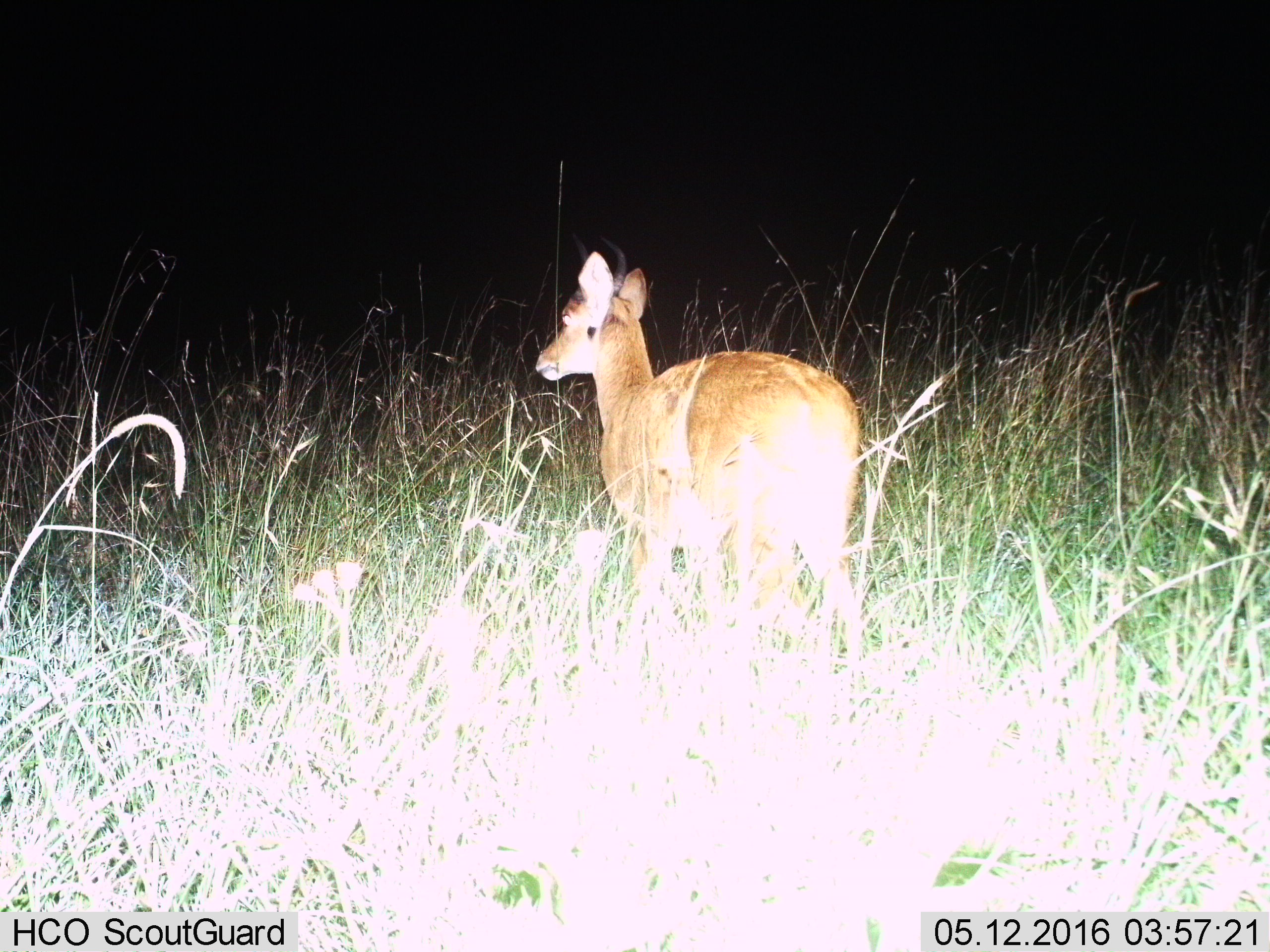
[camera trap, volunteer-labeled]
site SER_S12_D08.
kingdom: Animalia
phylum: Chordata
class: Mammalia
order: Artiodactyla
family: Bovidae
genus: Redunca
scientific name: Redunca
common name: reedbuck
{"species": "reedbuck (Redunca)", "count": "1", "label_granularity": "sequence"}